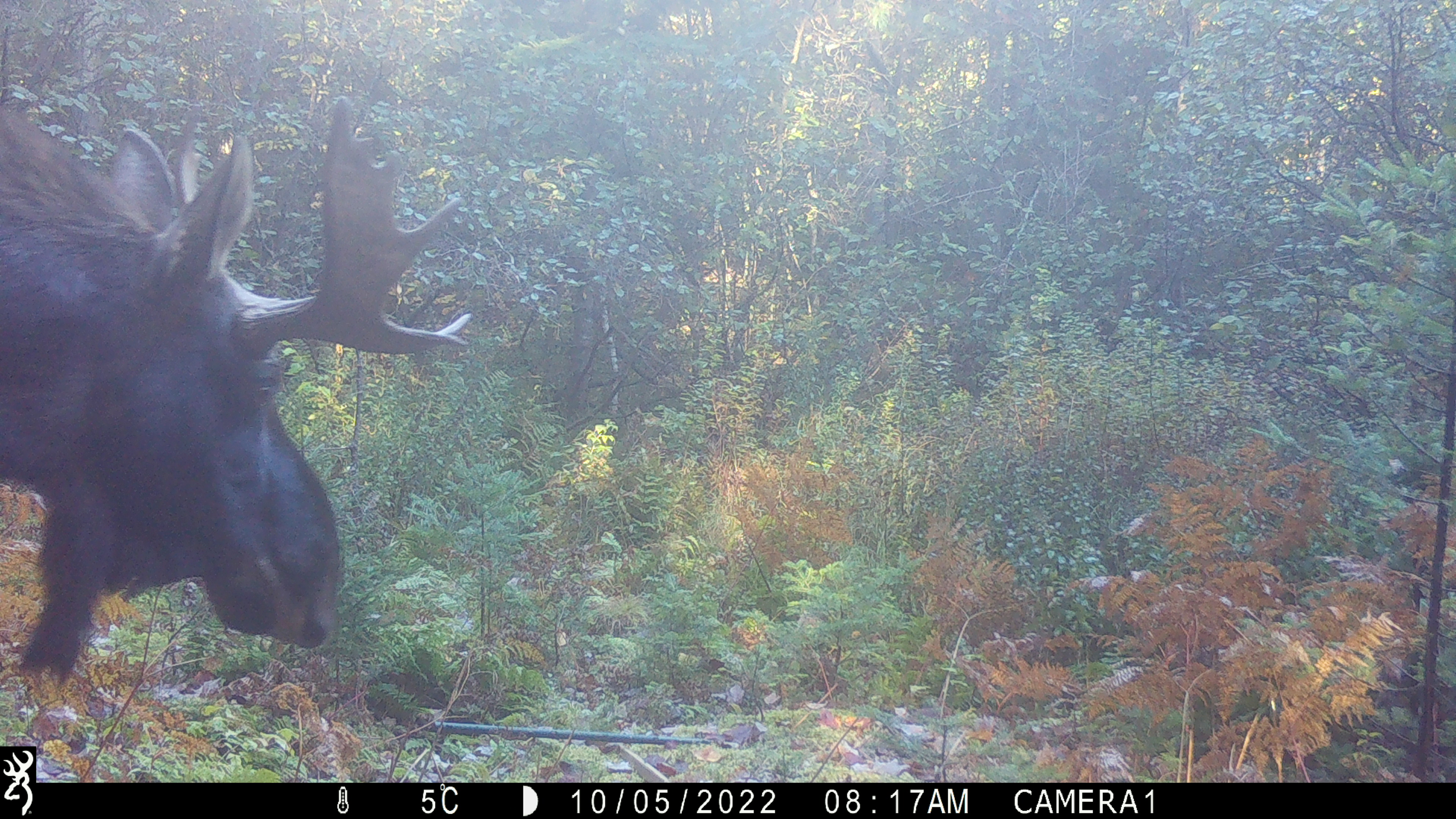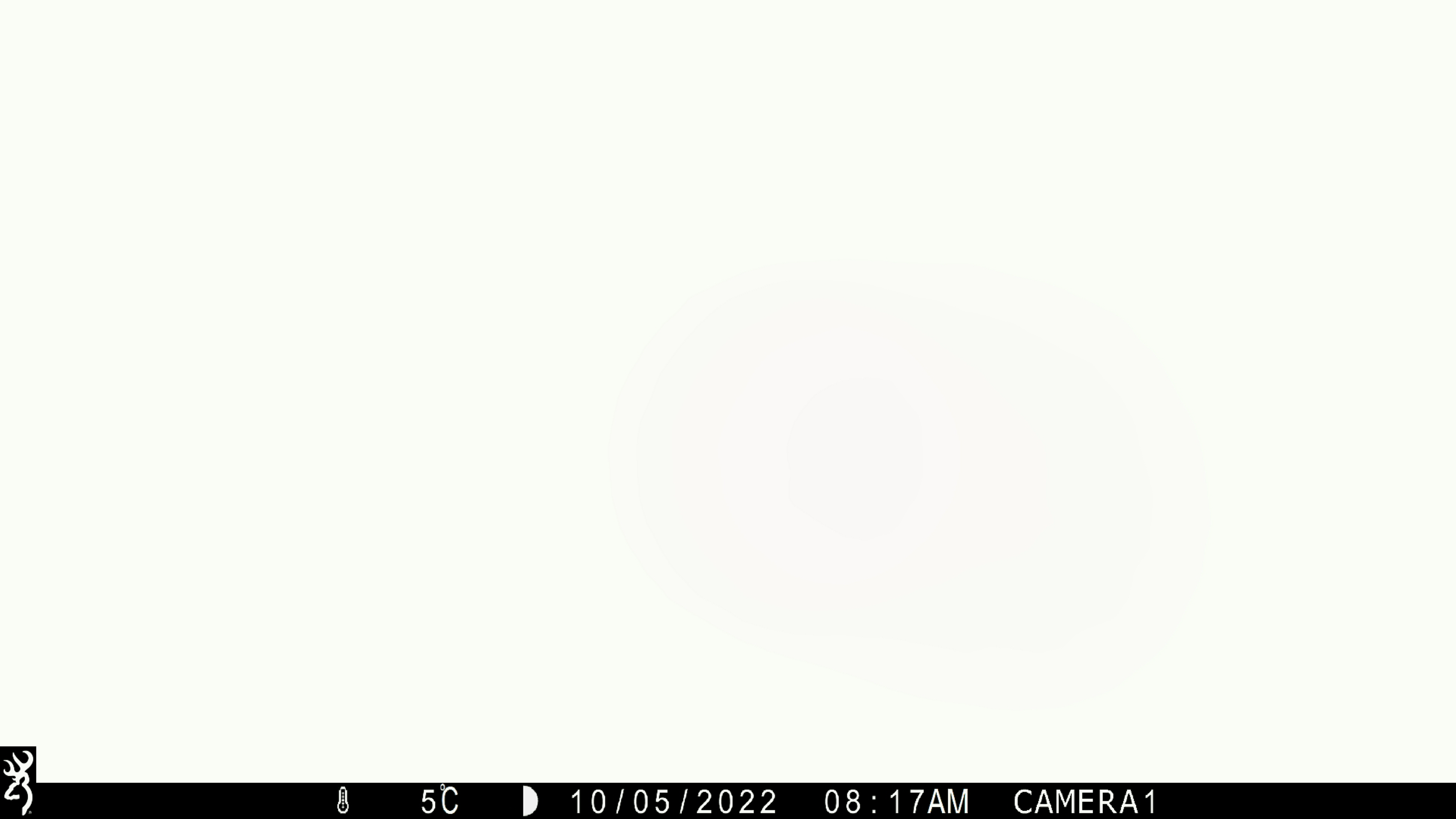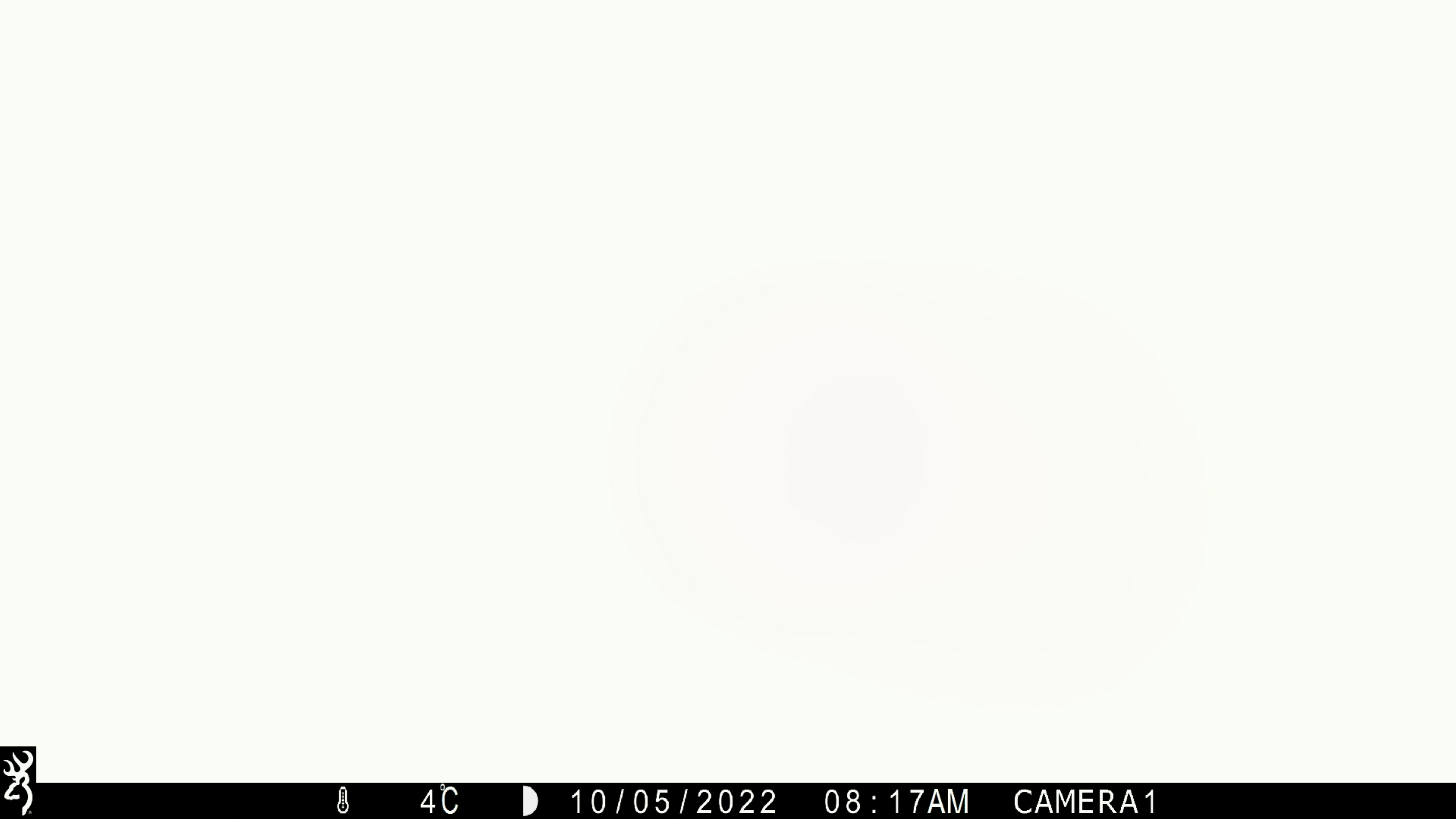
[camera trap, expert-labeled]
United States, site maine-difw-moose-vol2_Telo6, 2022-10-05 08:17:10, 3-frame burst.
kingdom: Animalia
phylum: Chordata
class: Mammalia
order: Artiodactyla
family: Cervidae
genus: Alces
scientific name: Alces alces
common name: moose